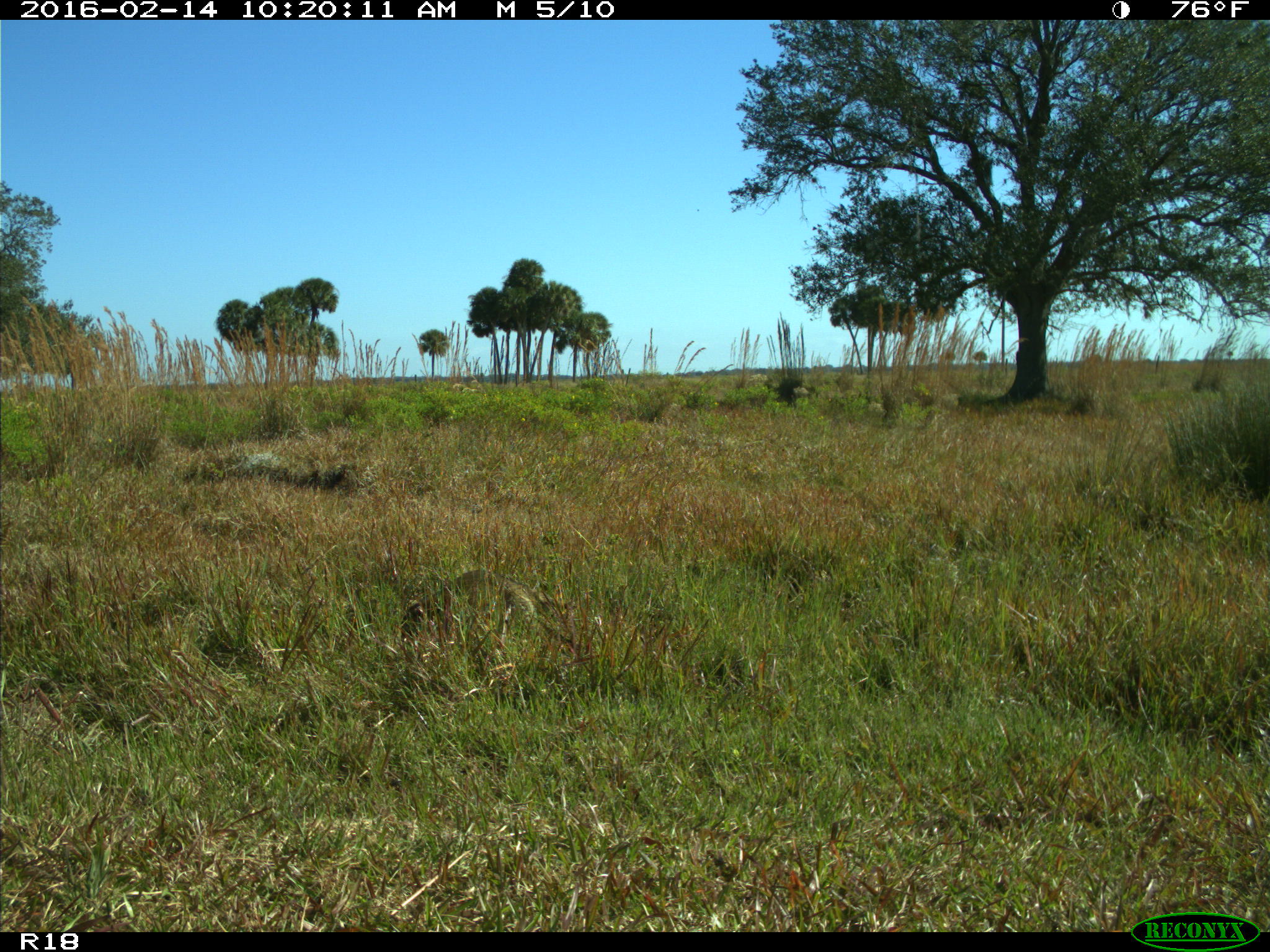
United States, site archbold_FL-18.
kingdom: Animalia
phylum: Chordata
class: Mammalia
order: Carnivora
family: Procyonidae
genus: Procyon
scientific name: Procyon lotor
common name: common raccoon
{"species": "Procyon lotor (common raccoon)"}